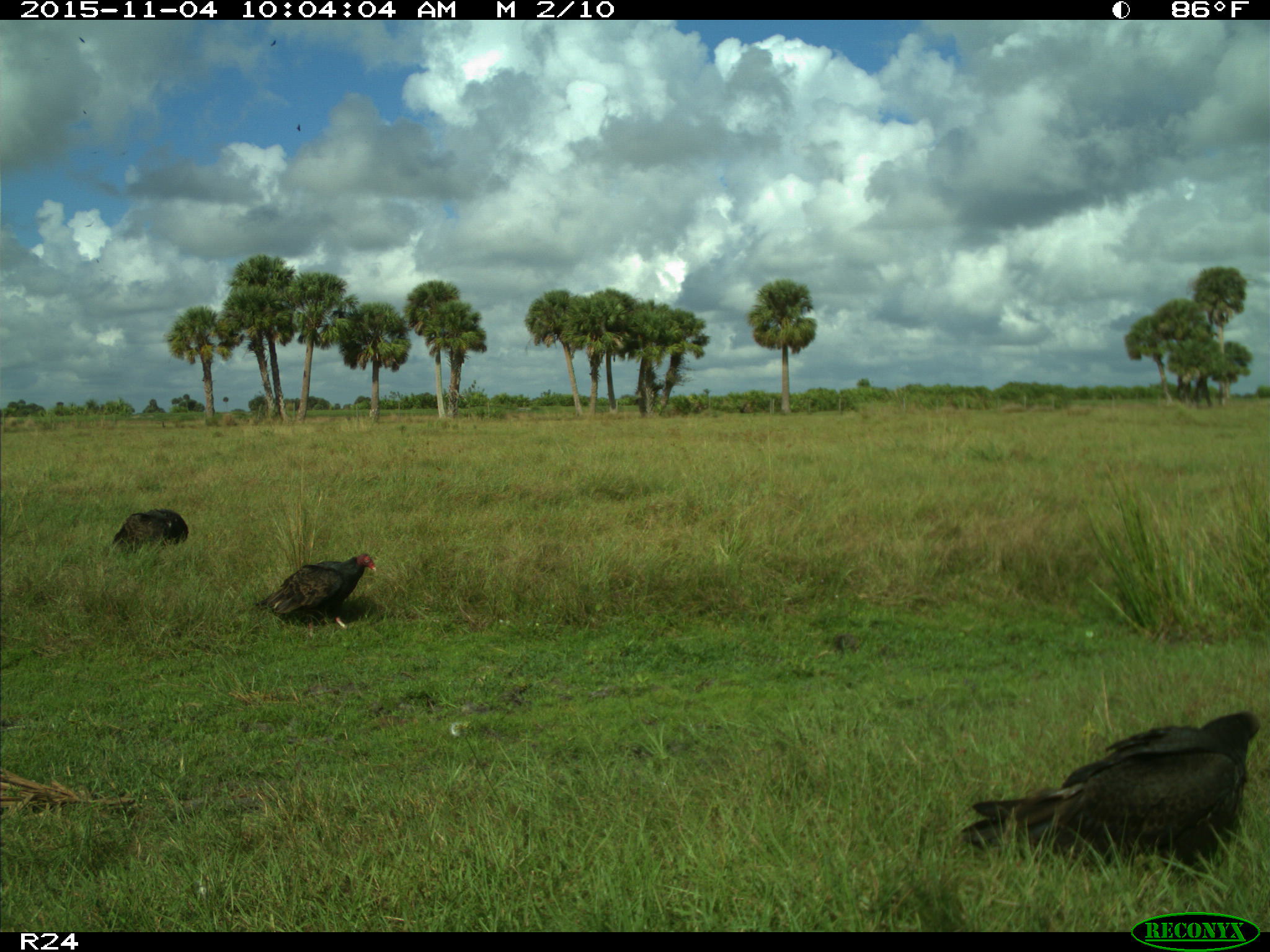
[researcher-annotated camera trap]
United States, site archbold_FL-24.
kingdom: Animalia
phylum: Chordata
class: Aves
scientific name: Aves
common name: birds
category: unidentified bird